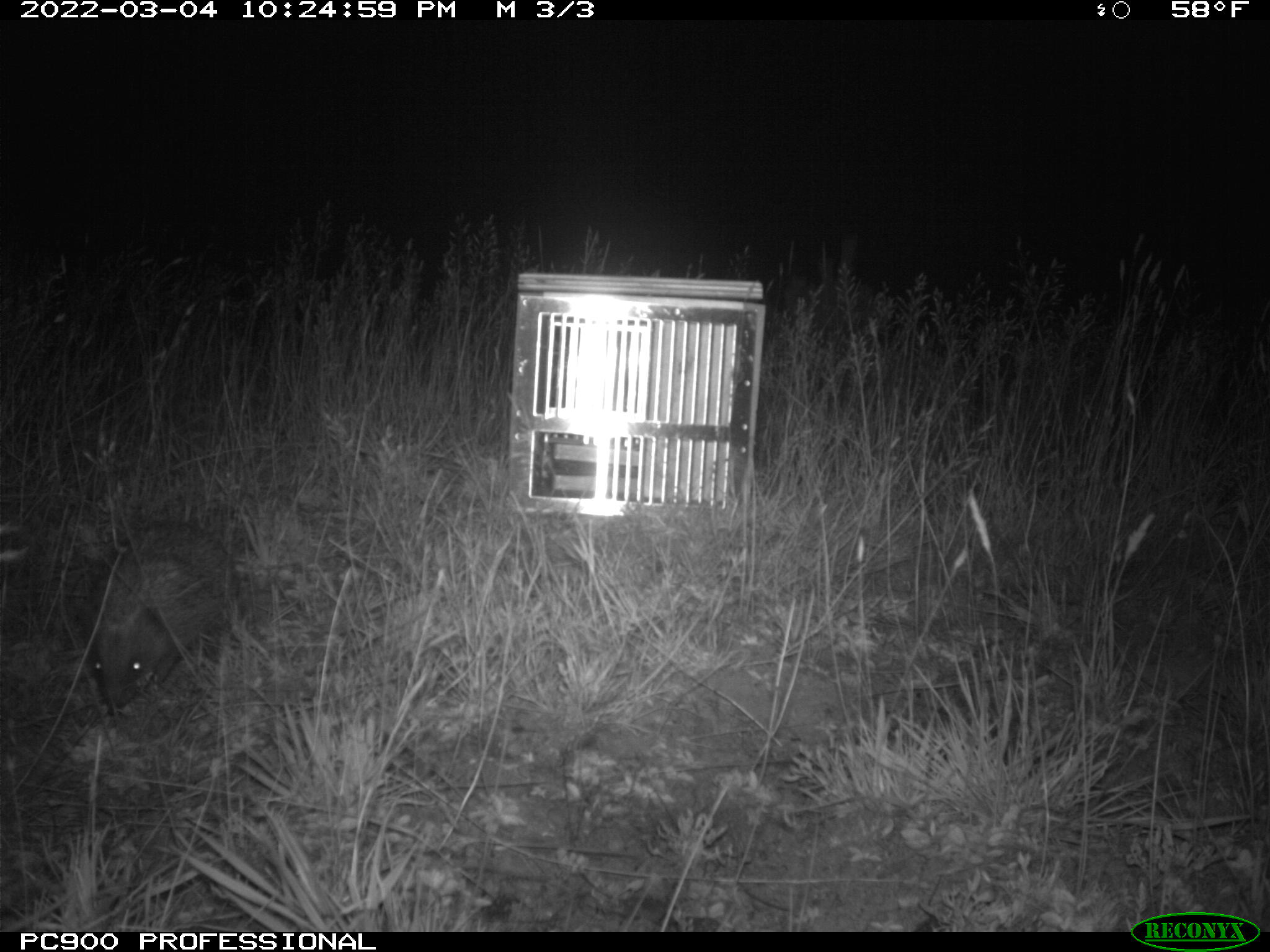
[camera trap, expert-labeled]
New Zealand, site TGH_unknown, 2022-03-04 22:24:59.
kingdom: Animalia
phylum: Chordata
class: Mammalia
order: Eulipotyphla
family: Erinaceidae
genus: Erinaceus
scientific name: Erinaceus europaeus europaeus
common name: european hedgehog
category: hedgehog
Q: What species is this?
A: Hedgehog (european hedgehog) (Erinaceus europaeus europaeus).